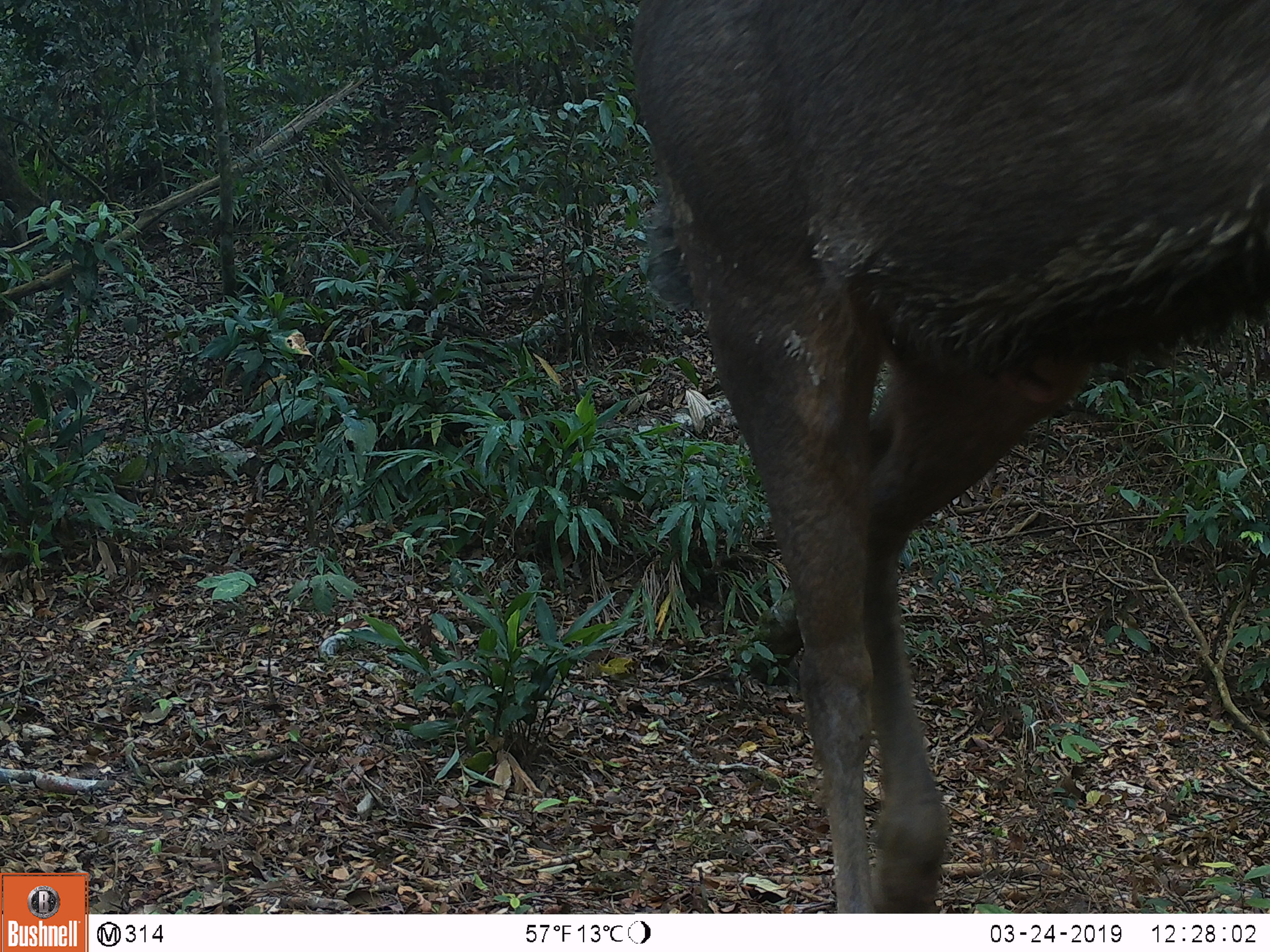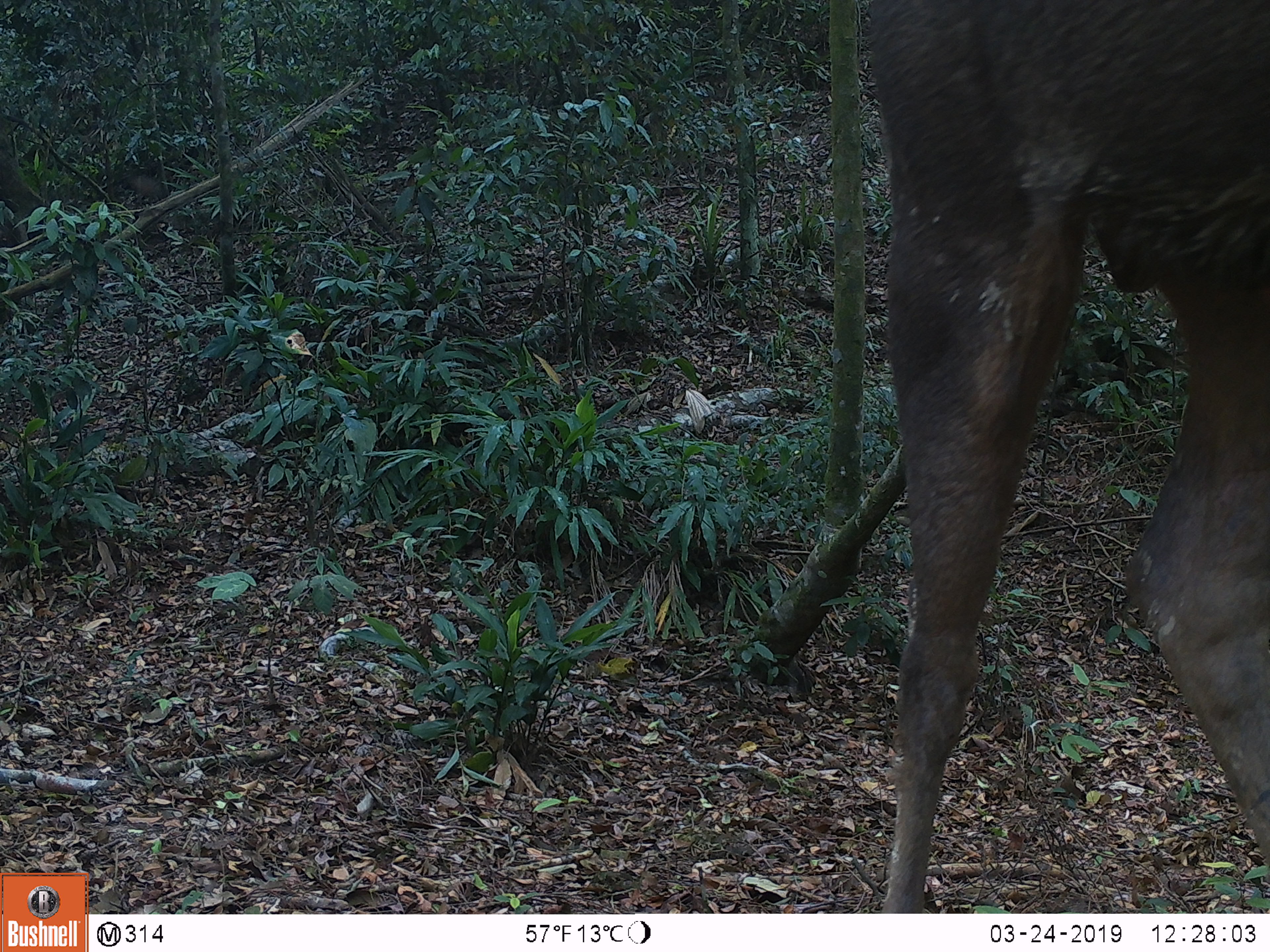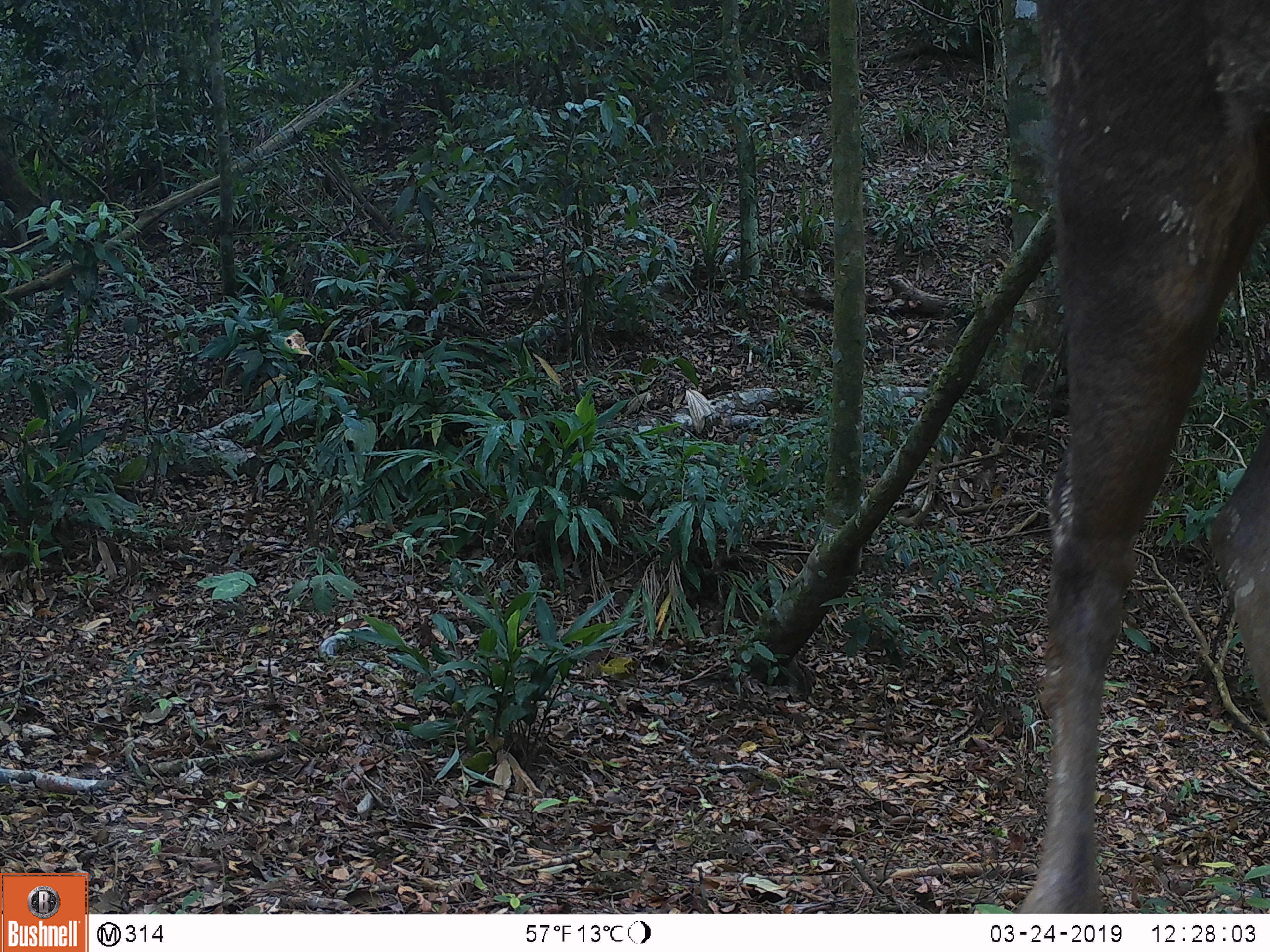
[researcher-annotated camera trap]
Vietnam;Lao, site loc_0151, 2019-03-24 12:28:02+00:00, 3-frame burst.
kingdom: Animalia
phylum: Chordata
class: Mammalia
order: Artiodactyla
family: Cervidae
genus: Rusa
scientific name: Rusa unicolor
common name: sambar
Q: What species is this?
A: Sambar (Rusa unicolor).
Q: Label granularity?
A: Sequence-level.